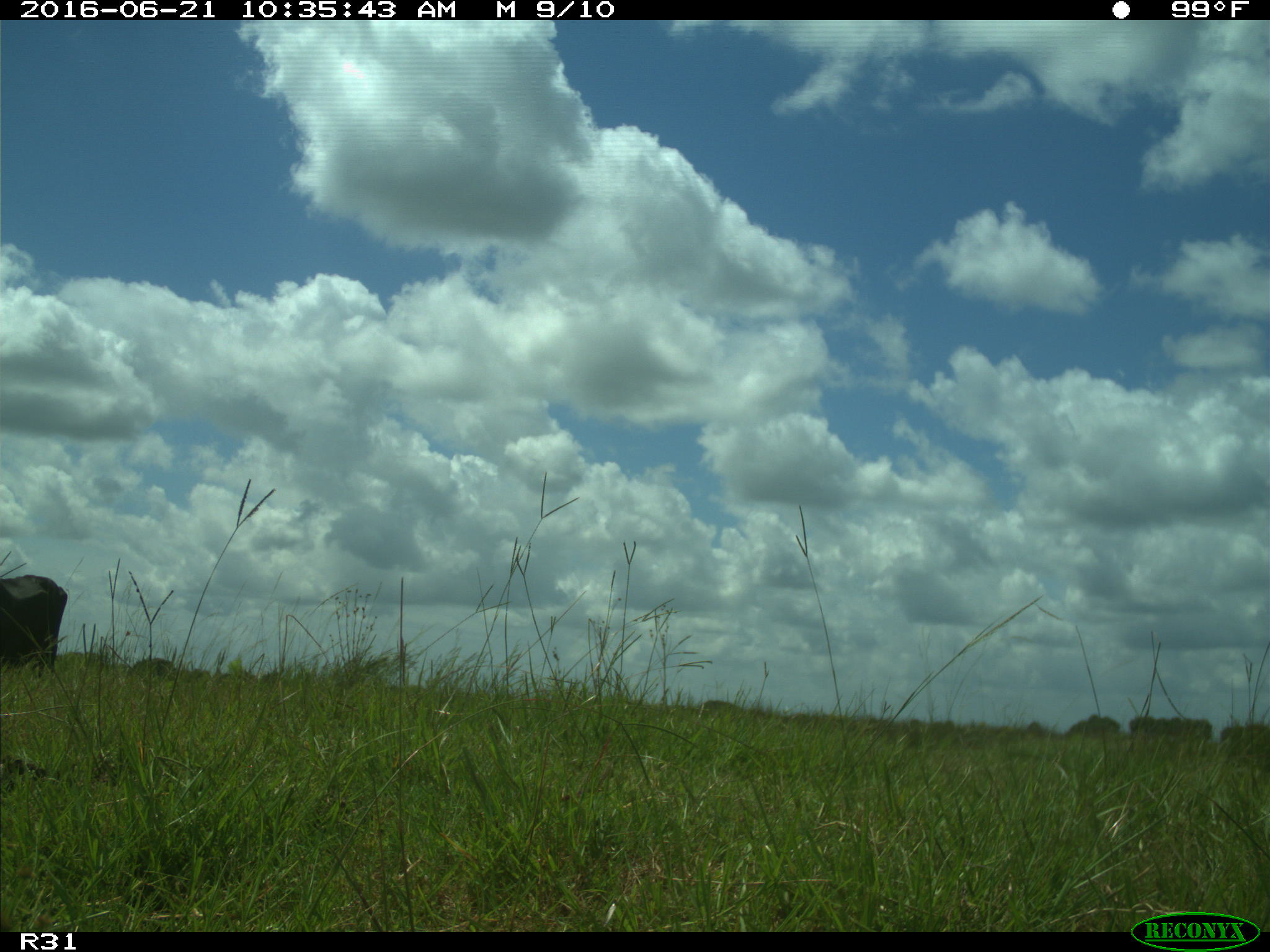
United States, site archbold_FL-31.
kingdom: Animalia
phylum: Chordata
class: Mammalia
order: Artiodactyla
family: Bovidae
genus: Bos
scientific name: Bos taurus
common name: domestic cow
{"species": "Bos taurus (domestic cow)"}